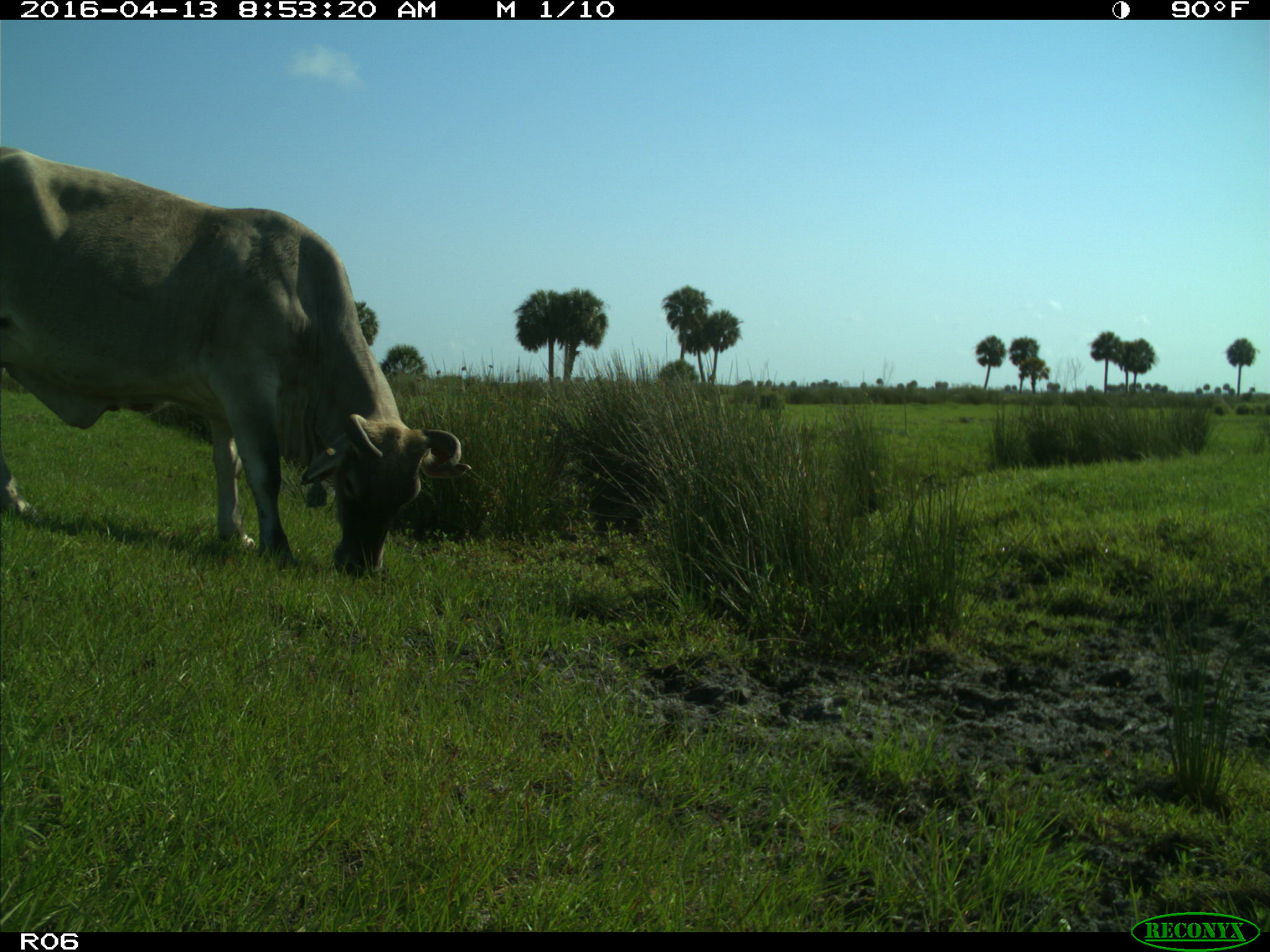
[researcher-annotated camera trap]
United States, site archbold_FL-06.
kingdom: Animalia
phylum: Chordata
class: Mammalia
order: Artiodactyla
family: Bovidae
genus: Bos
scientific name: Bos taurus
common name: domestic cow